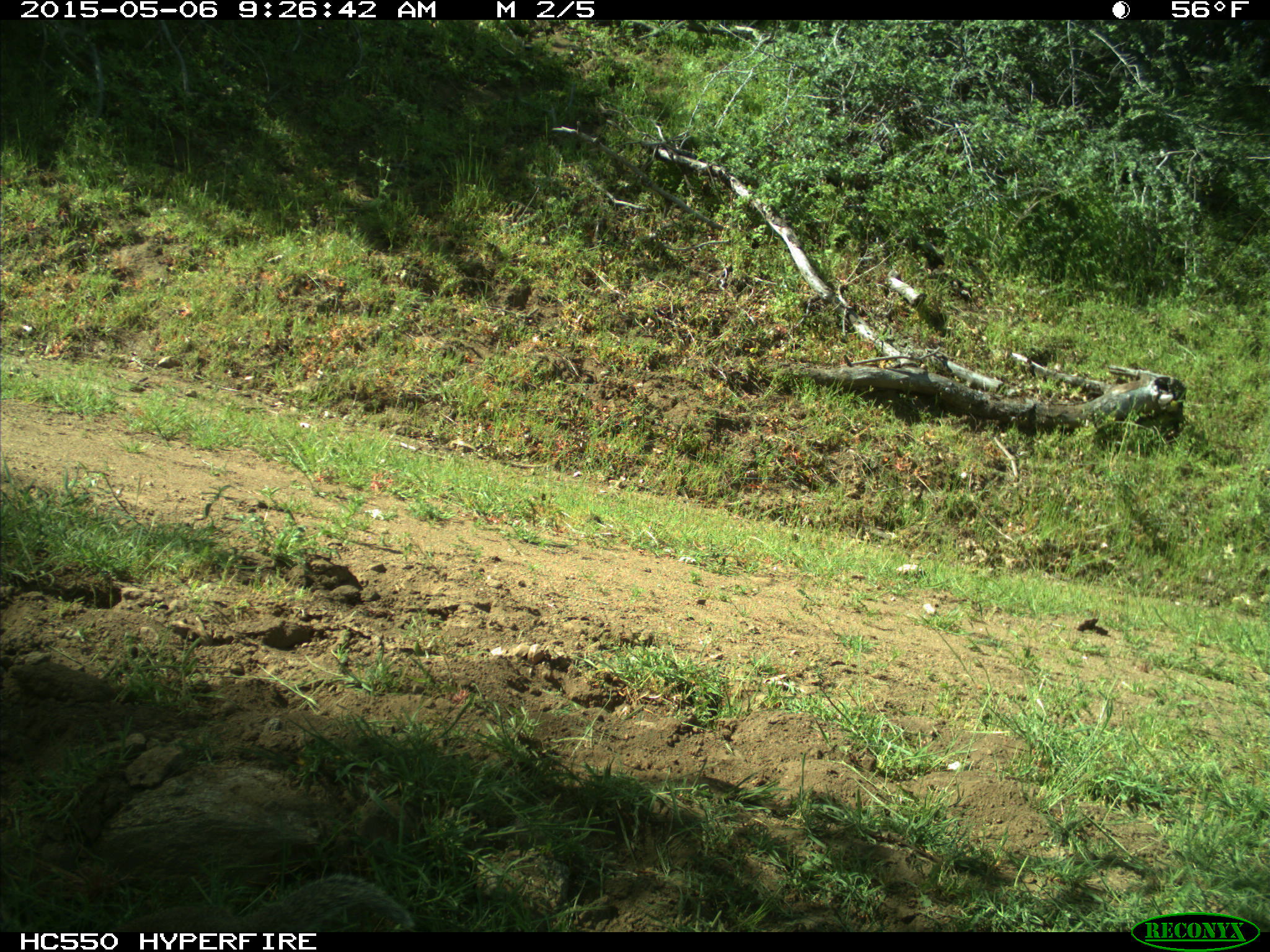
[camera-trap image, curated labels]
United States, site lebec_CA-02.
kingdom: Animalia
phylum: Chordata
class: Mammalia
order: Rodentia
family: Sciuridae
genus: Otospermophilus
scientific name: Otospermophilus beecheyi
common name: california ground squirrel